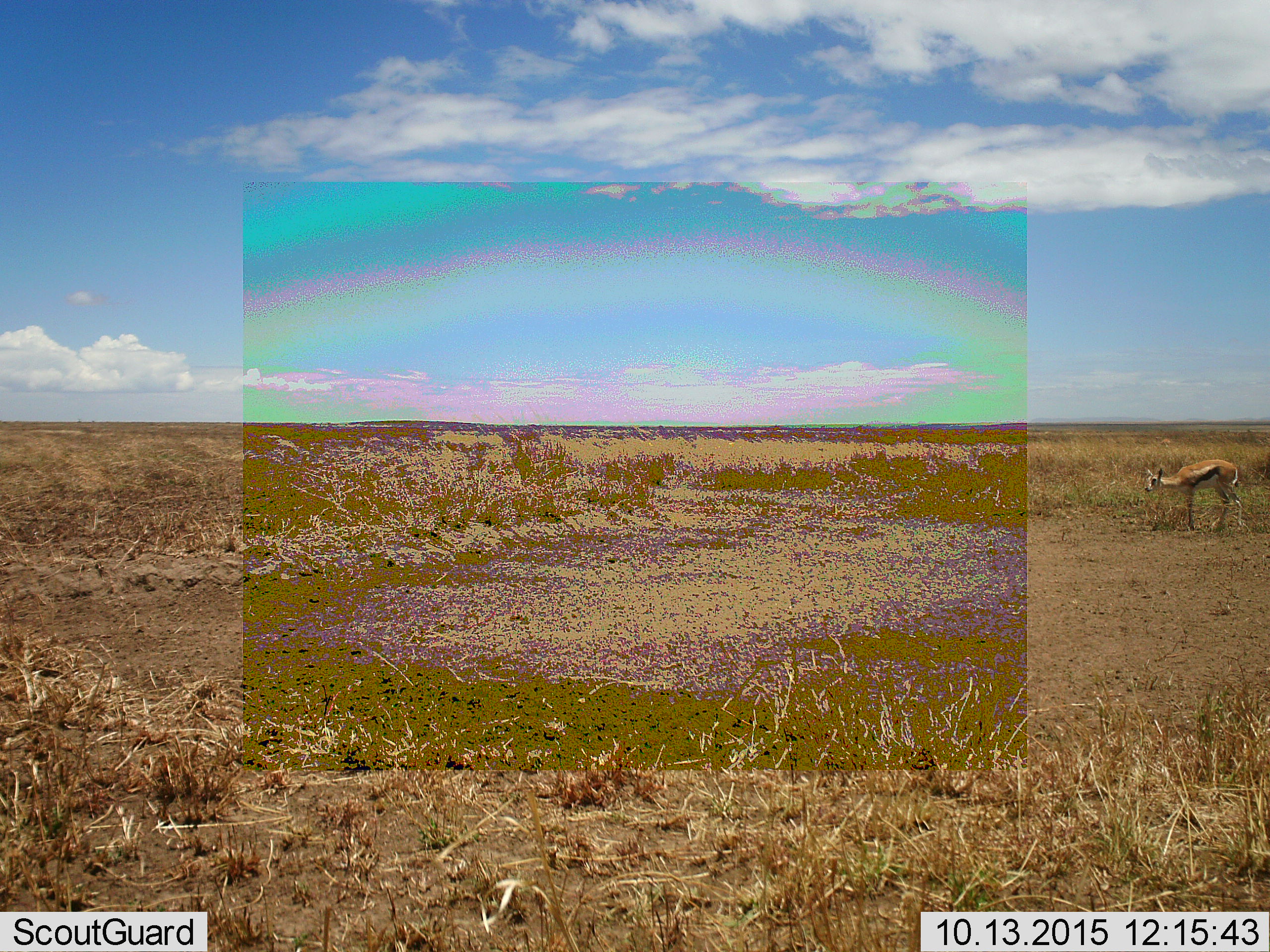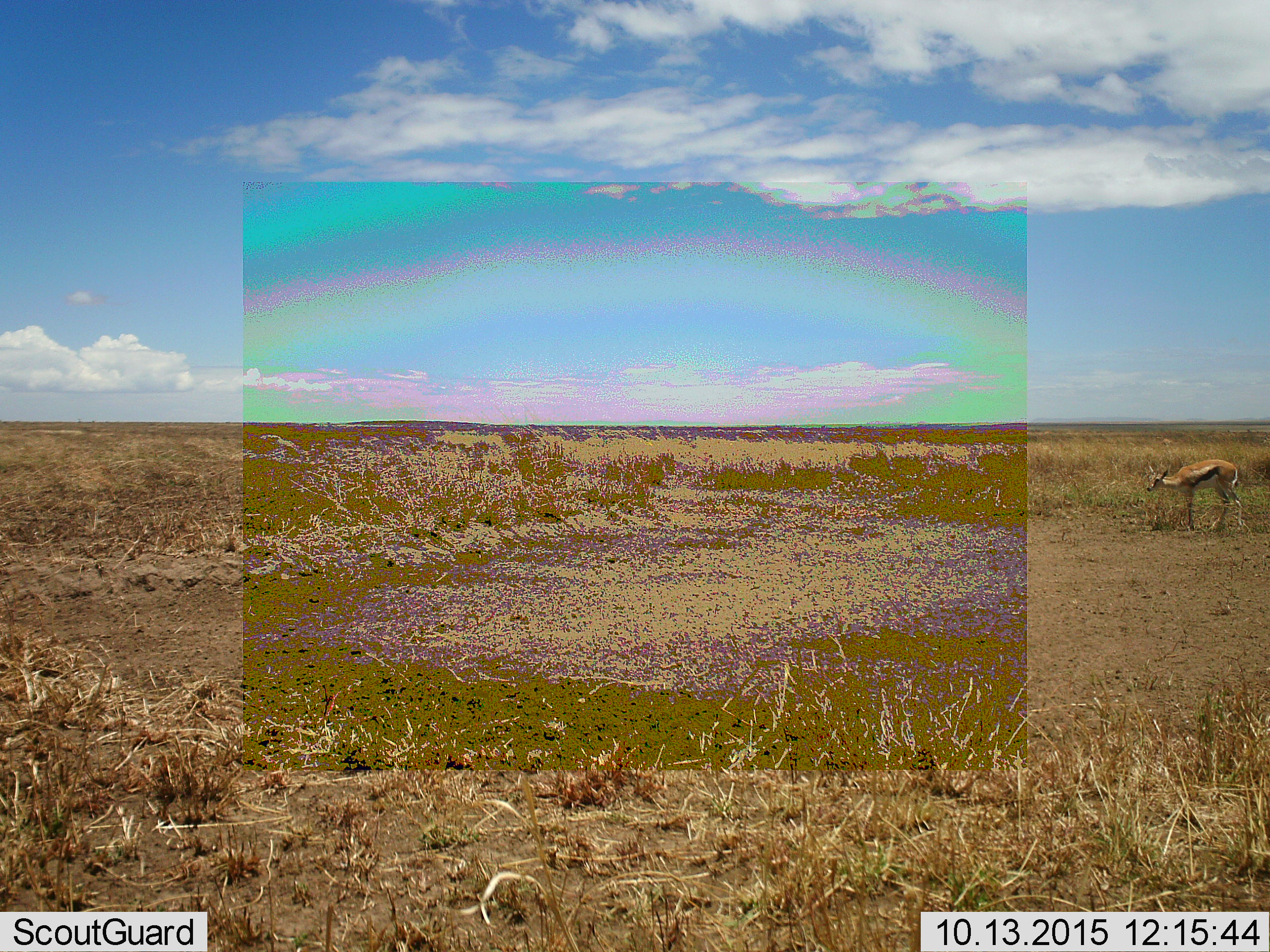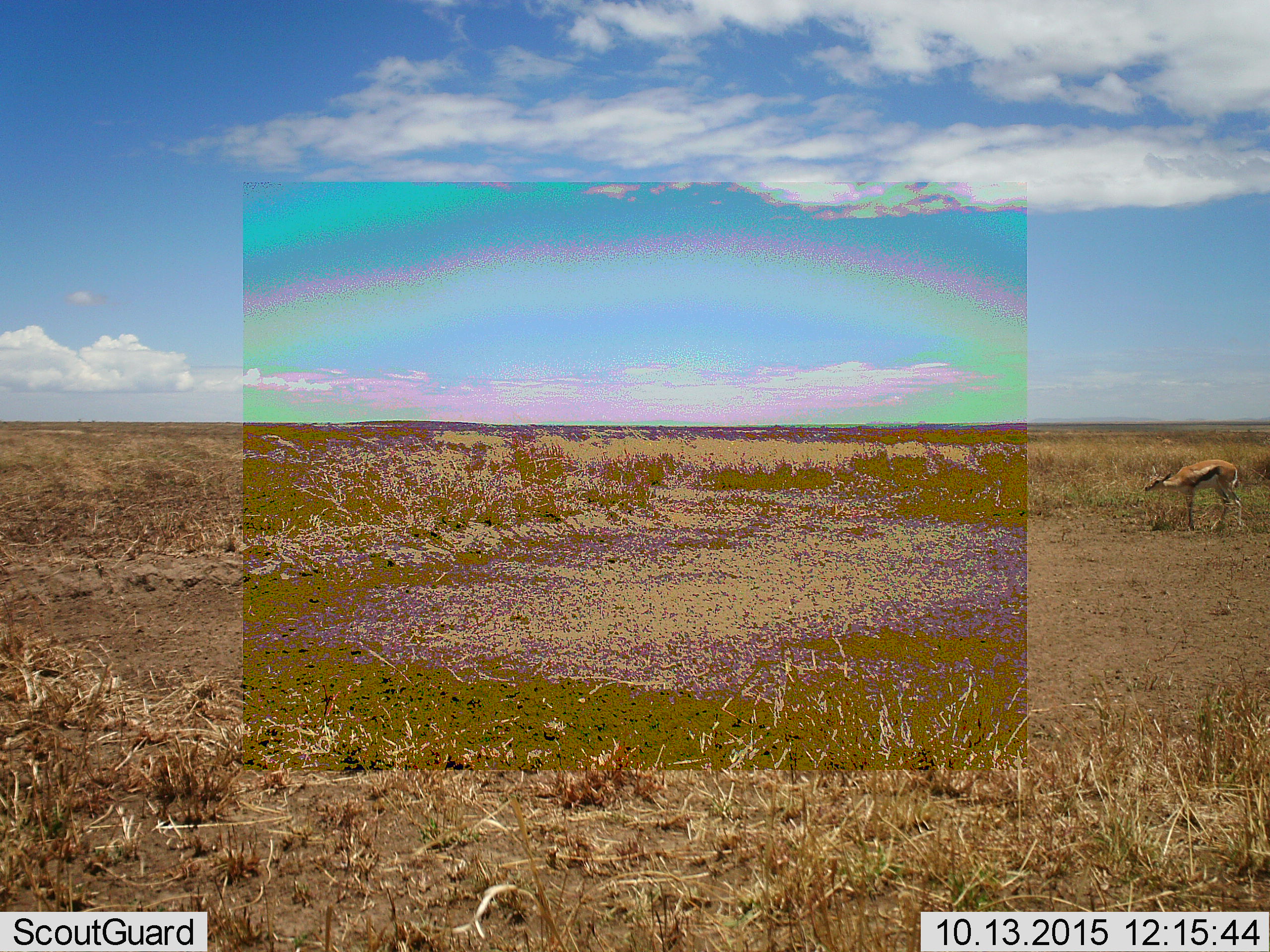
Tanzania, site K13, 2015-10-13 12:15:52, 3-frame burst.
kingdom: Animalia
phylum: Chordata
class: Mammalia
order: Artiodactyla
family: Bovidae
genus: Eudorcas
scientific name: Eudorcas thomsonii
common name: thomson's gazelle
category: gazellethomsons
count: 1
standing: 89%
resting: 11%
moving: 11%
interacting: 0%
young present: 0%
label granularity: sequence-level